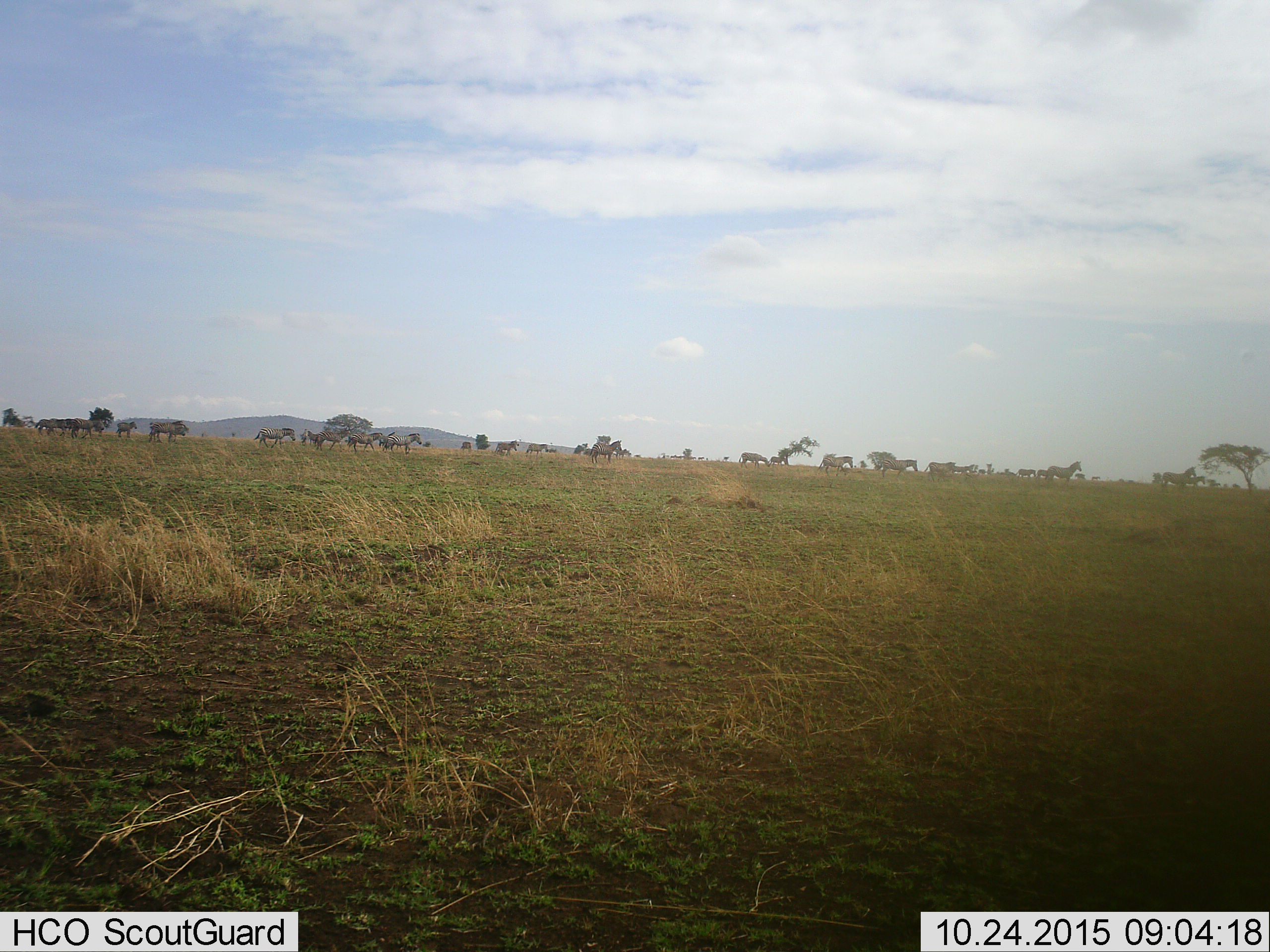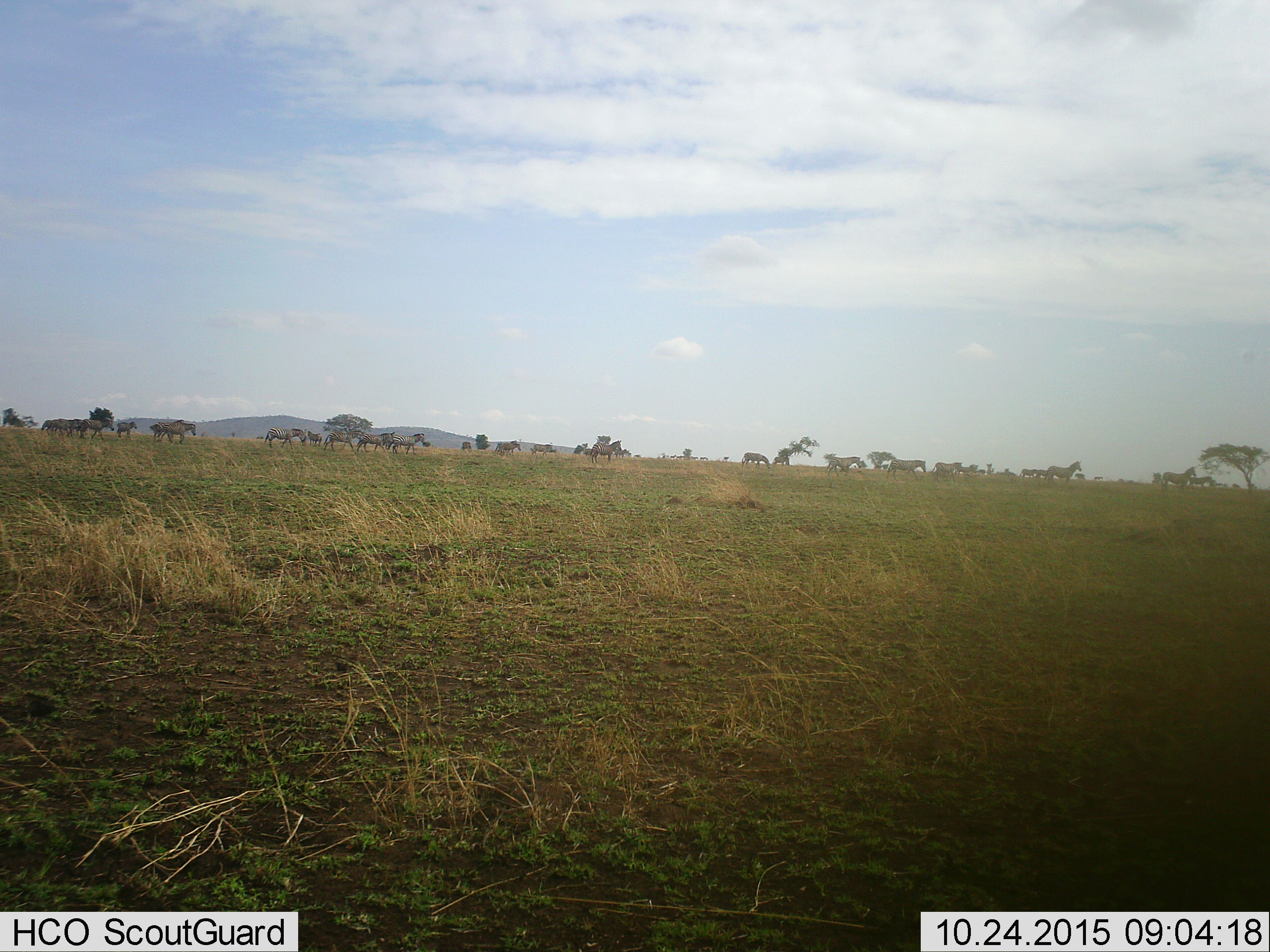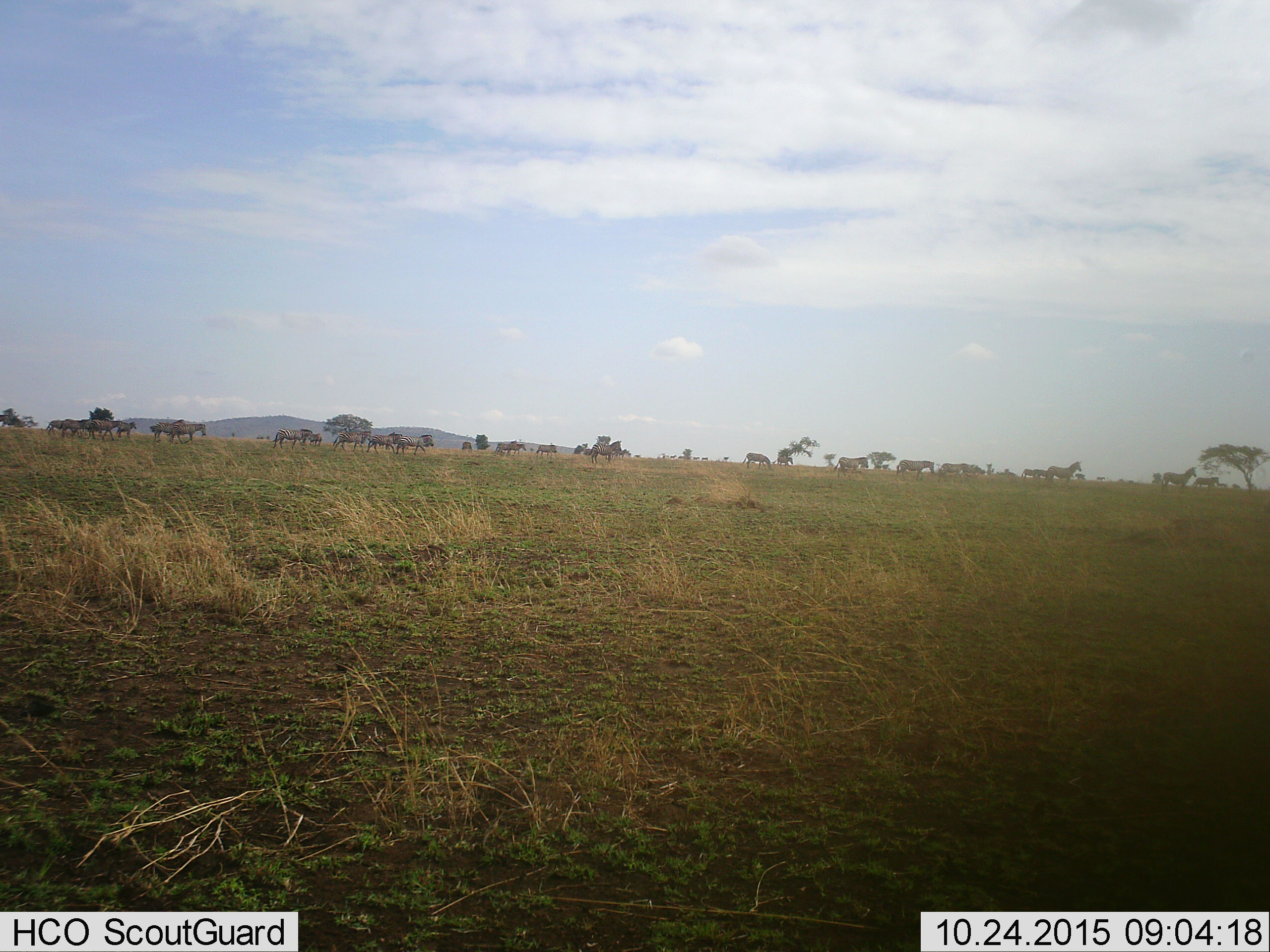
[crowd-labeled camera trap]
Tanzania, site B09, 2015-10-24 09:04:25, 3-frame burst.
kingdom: Animalia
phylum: Chordata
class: Mammalia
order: Perissodactyla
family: Equidae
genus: Equus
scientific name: Equus quagga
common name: plains zebra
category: zebra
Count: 11-50.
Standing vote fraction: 27%.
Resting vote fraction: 0%.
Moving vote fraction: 80%.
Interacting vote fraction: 0%.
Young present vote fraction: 27%.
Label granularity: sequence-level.